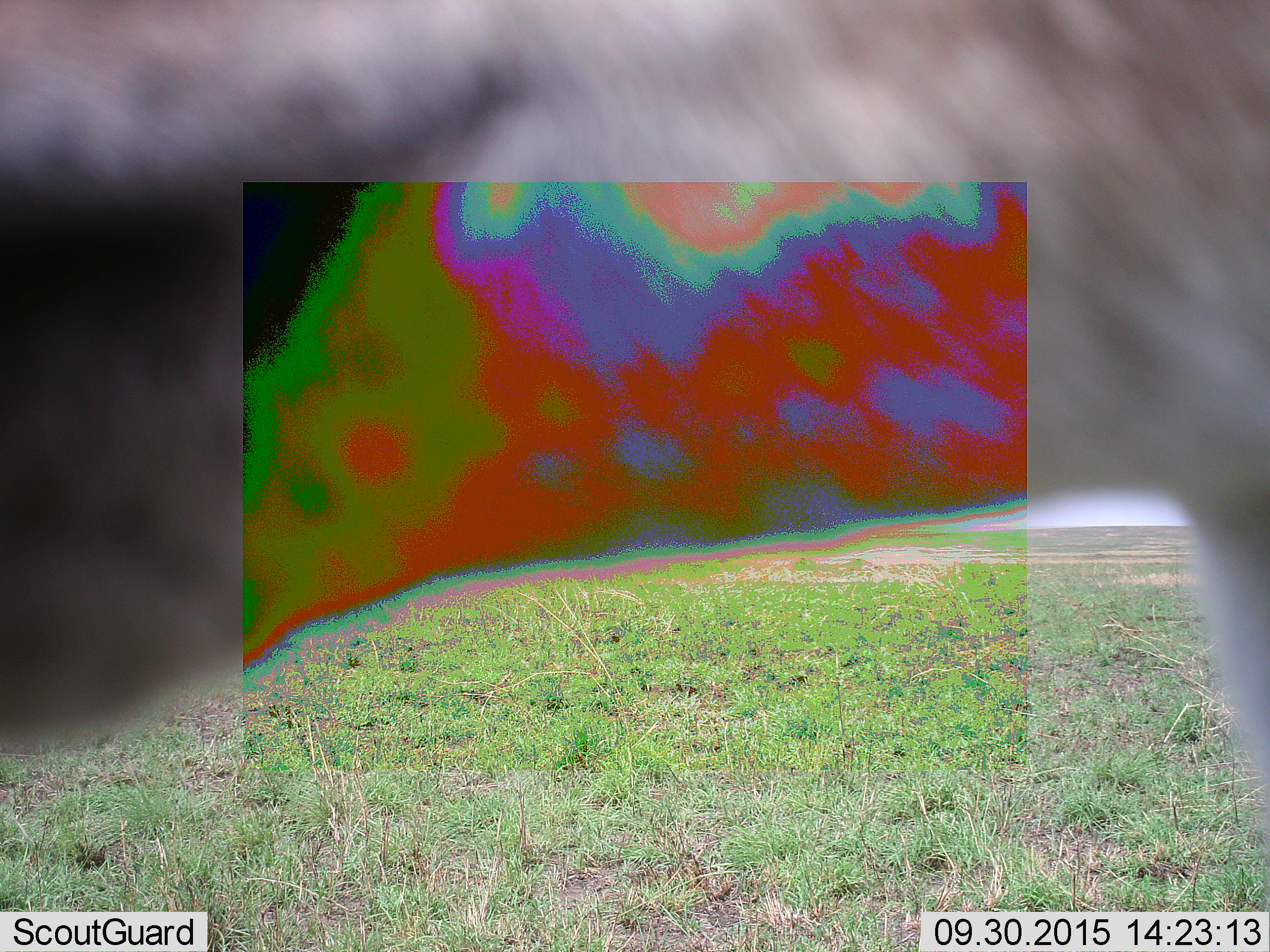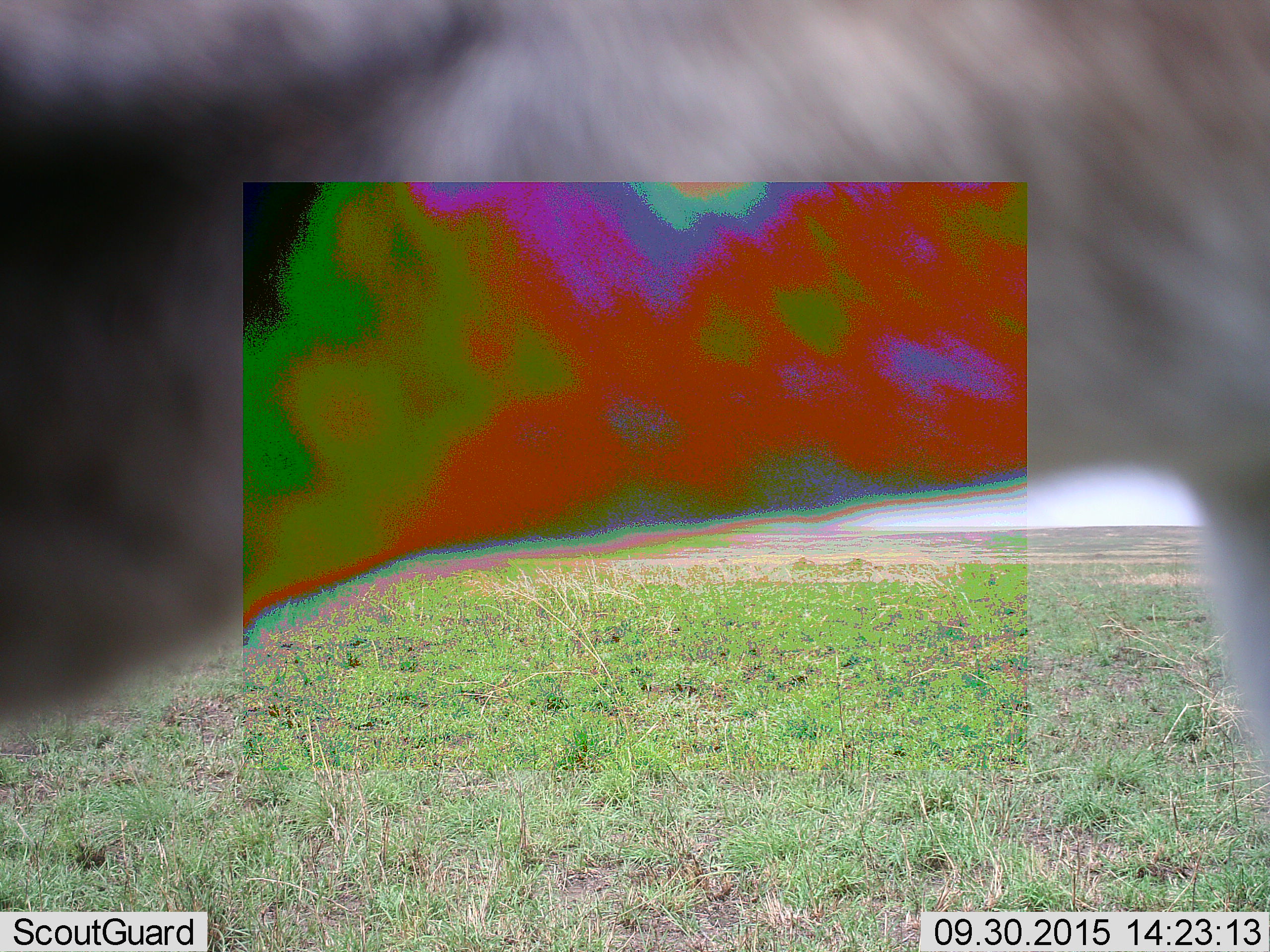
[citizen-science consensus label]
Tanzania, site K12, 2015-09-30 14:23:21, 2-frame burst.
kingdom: Animalia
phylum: Chordata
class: Mammalia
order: Carnivora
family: Hyaenidae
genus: Crocuta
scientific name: Crocuta crocuta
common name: spotted hyena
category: hyenaspotted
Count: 1.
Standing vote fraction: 100%.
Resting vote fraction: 0%.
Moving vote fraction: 0%.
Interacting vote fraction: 0%.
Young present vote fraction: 0%.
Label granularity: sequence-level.